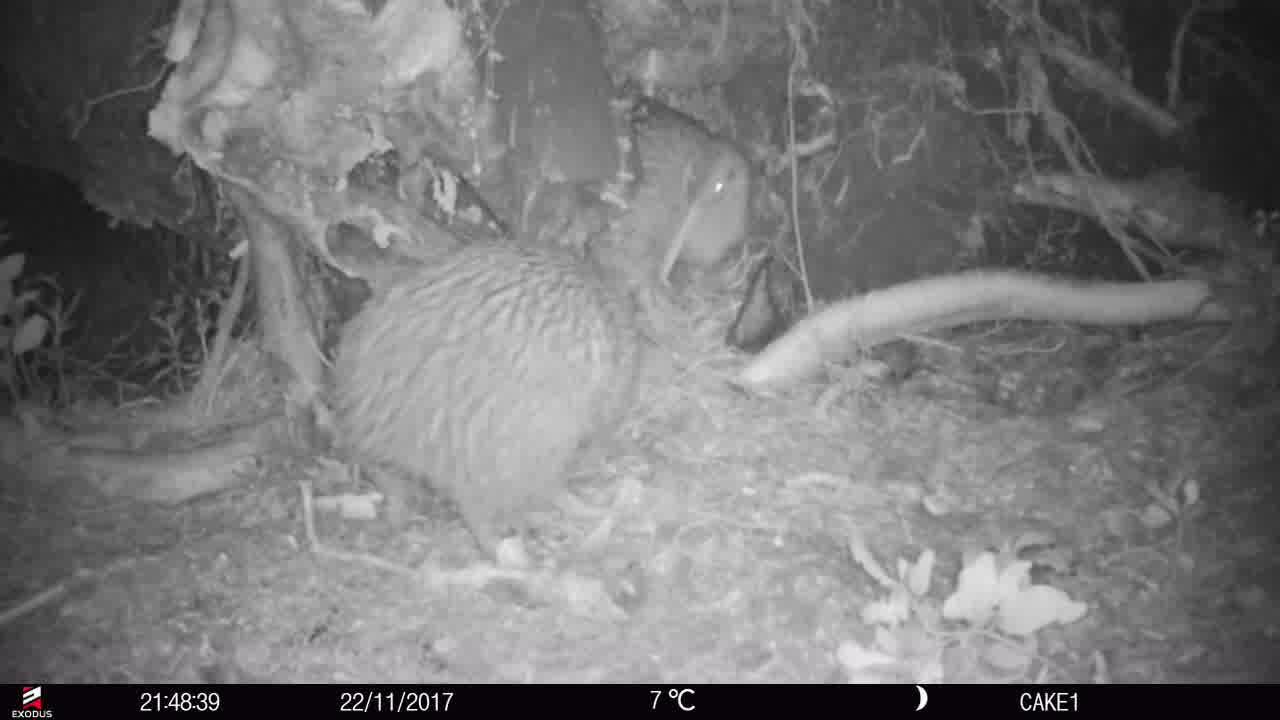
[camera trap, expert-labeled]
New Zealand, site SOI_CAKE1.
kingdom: Animalia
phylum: Chordata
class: Aves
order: Apterygiformes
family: Apterygidae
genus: Apteryx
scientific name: Apteryx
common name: kiwi